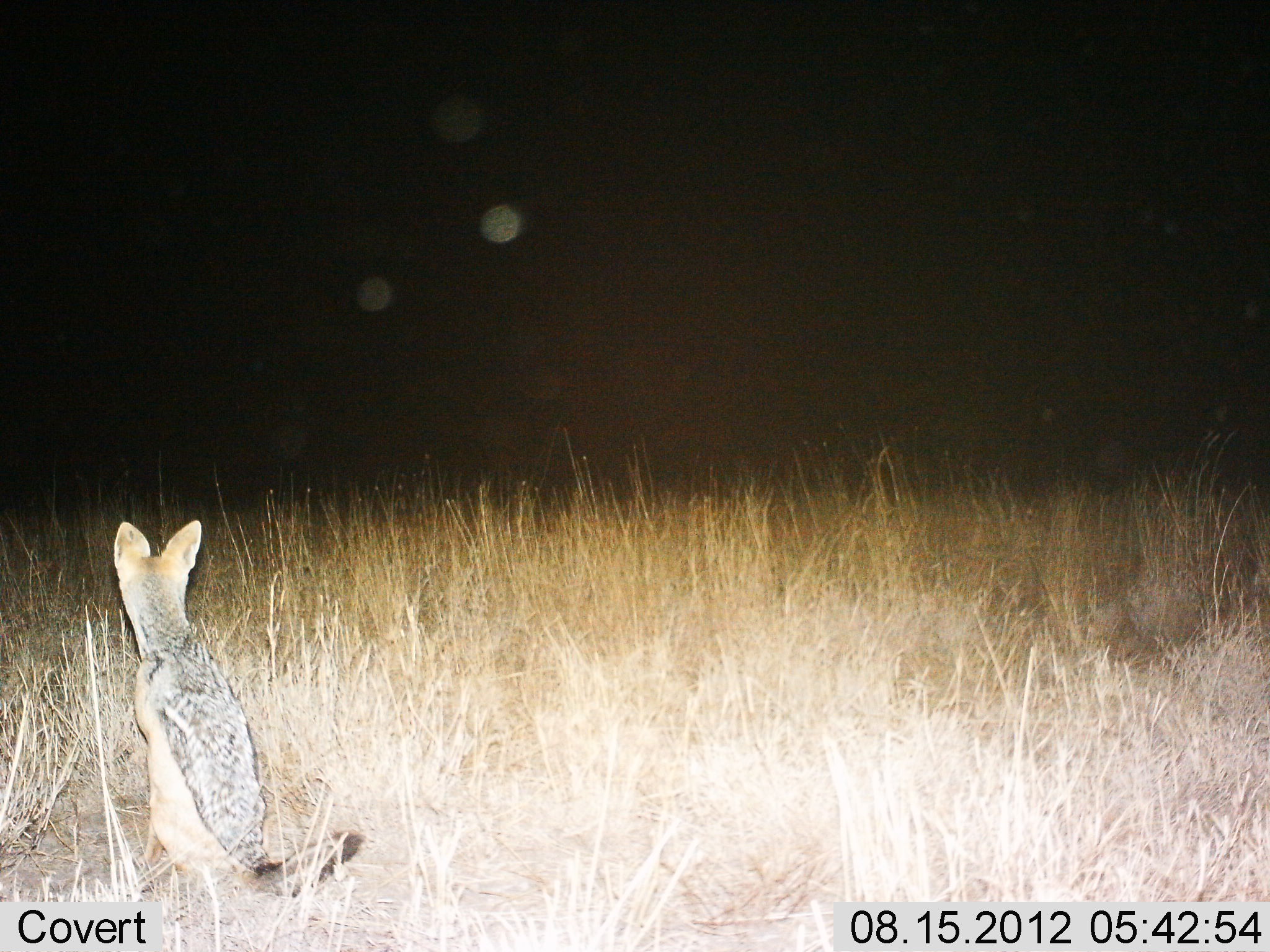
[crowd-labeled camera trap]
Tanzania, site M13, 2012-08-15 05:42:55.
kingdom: Animalia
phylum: Chordata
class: Mammalia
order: Carnivora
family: Canidae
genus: Lupulella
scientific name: Lupulella mesomelas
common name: black-backed jackal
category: jackal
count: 1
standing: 20%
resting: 80%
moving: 0%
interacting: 0%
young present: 0%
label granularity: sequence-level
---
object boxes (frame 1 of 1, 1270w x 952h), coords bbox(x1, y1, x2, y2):
animal: bbox(111, 519, 364, 902)